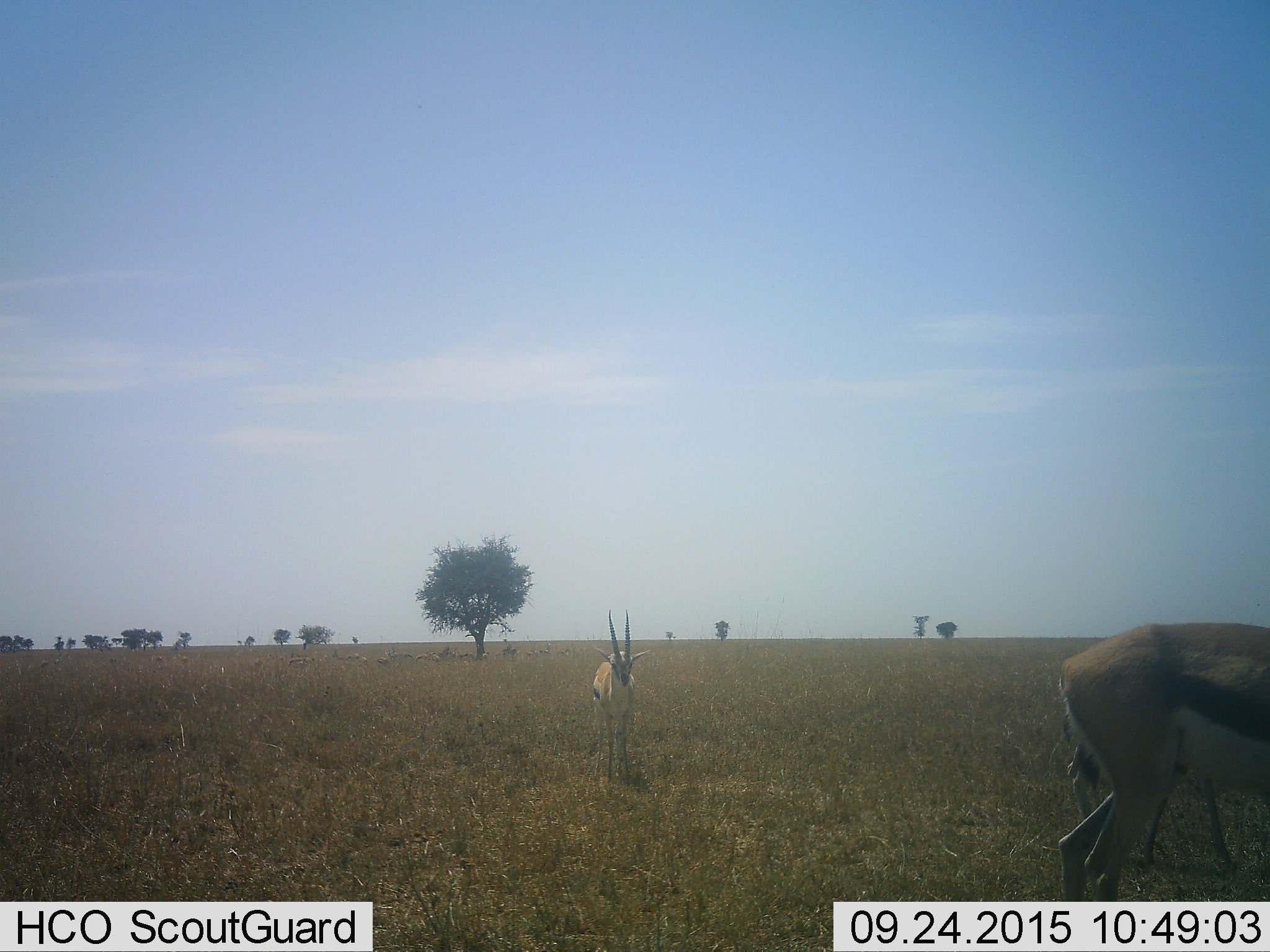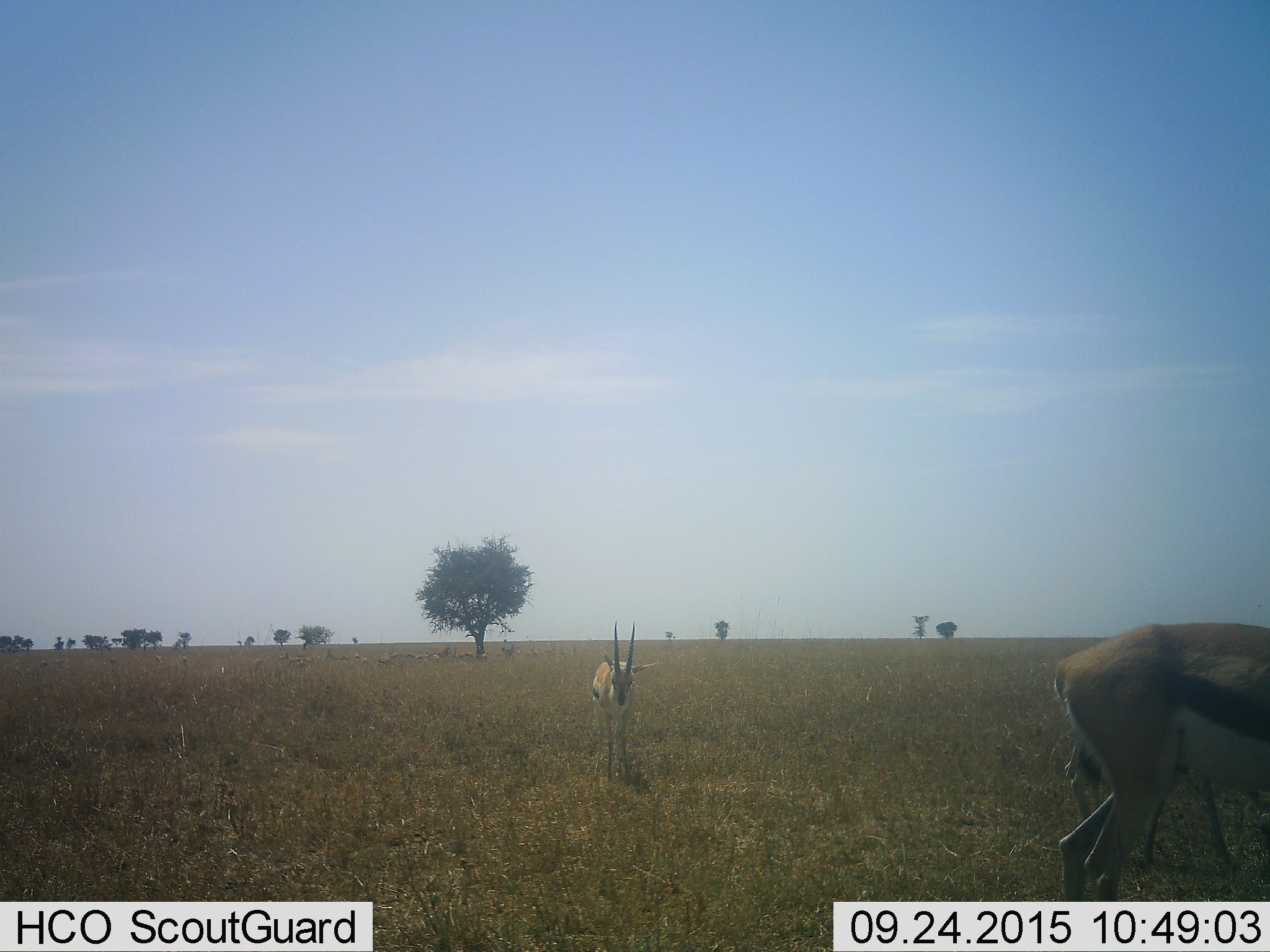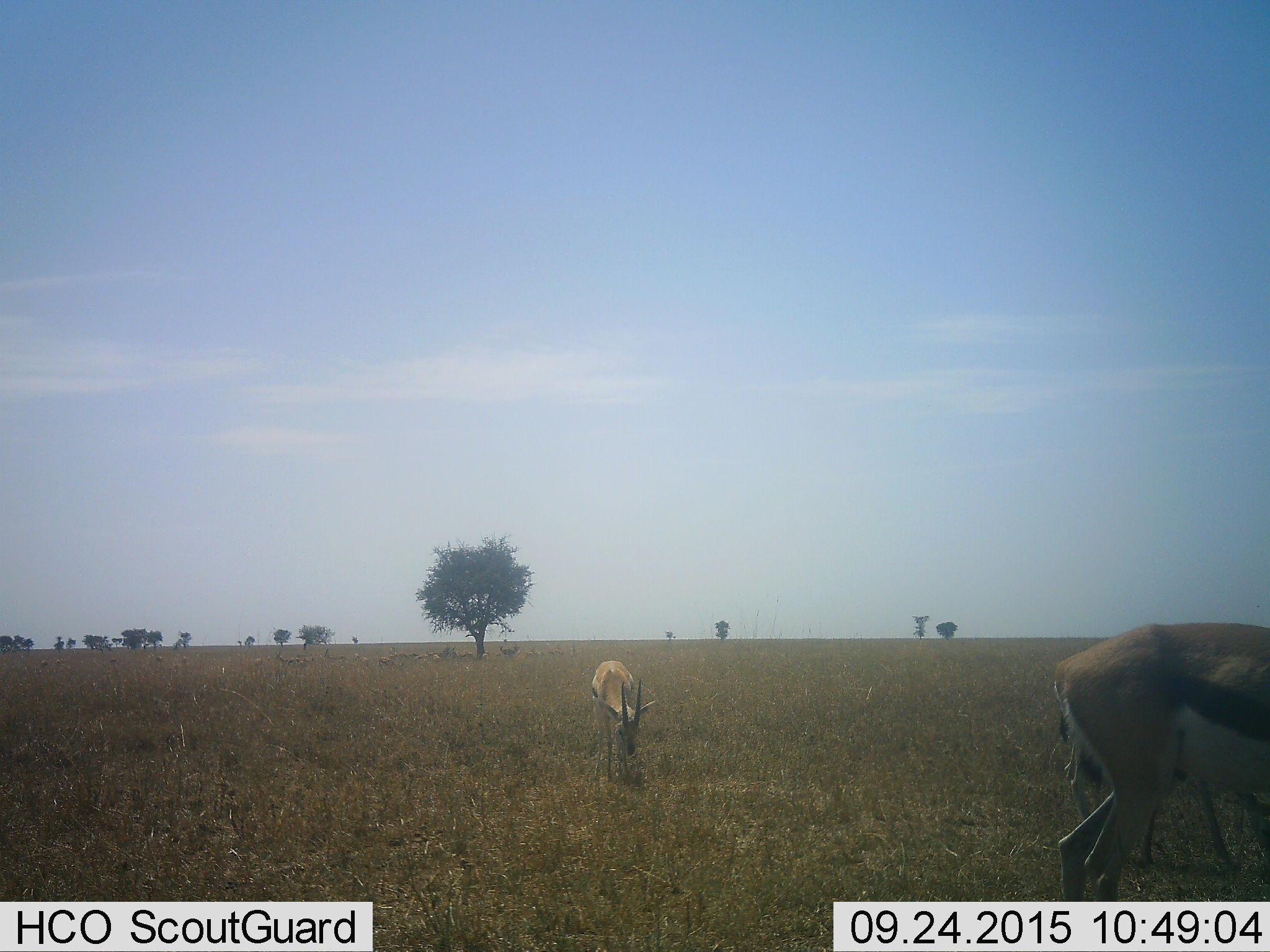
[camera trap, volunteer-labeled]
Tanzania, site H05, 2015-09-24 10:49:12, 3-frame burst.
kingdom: Animalia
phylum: Chordata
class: Mammalia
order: Artiodactyla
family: Bovidae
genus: Eudorcas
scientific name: Eudorcas thomsonii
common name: thomson's gazelle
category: gazellethomsons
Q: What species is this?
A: Gazellethomsons (thomson's gazelle) (Eudorcas thomsonii).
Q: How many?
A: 3.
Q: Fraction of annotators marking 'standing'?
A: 100%.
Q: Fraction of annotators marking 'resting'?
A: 14%.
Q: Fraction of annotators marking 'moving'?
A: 14%.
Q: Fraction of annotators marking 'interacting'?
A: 0%.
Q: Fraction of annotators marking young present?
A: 43%.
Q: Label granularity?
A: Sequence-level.